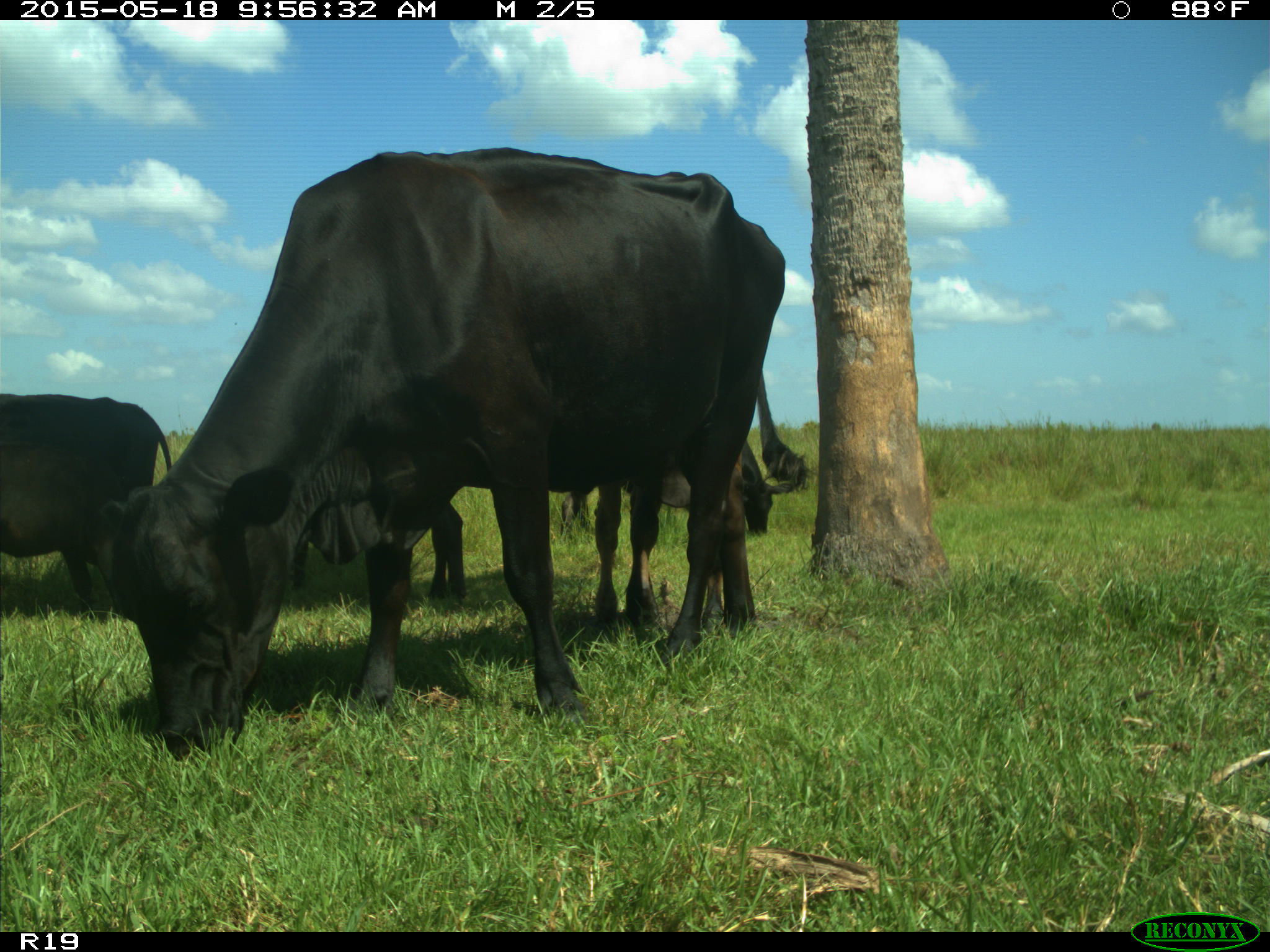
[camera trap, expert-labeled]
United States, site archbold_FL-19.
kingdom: Animalia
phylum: Chordata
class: Mammalia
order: Artiodactyla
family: Bovidae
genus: Bos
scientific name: Bos taurus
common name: domestic cow